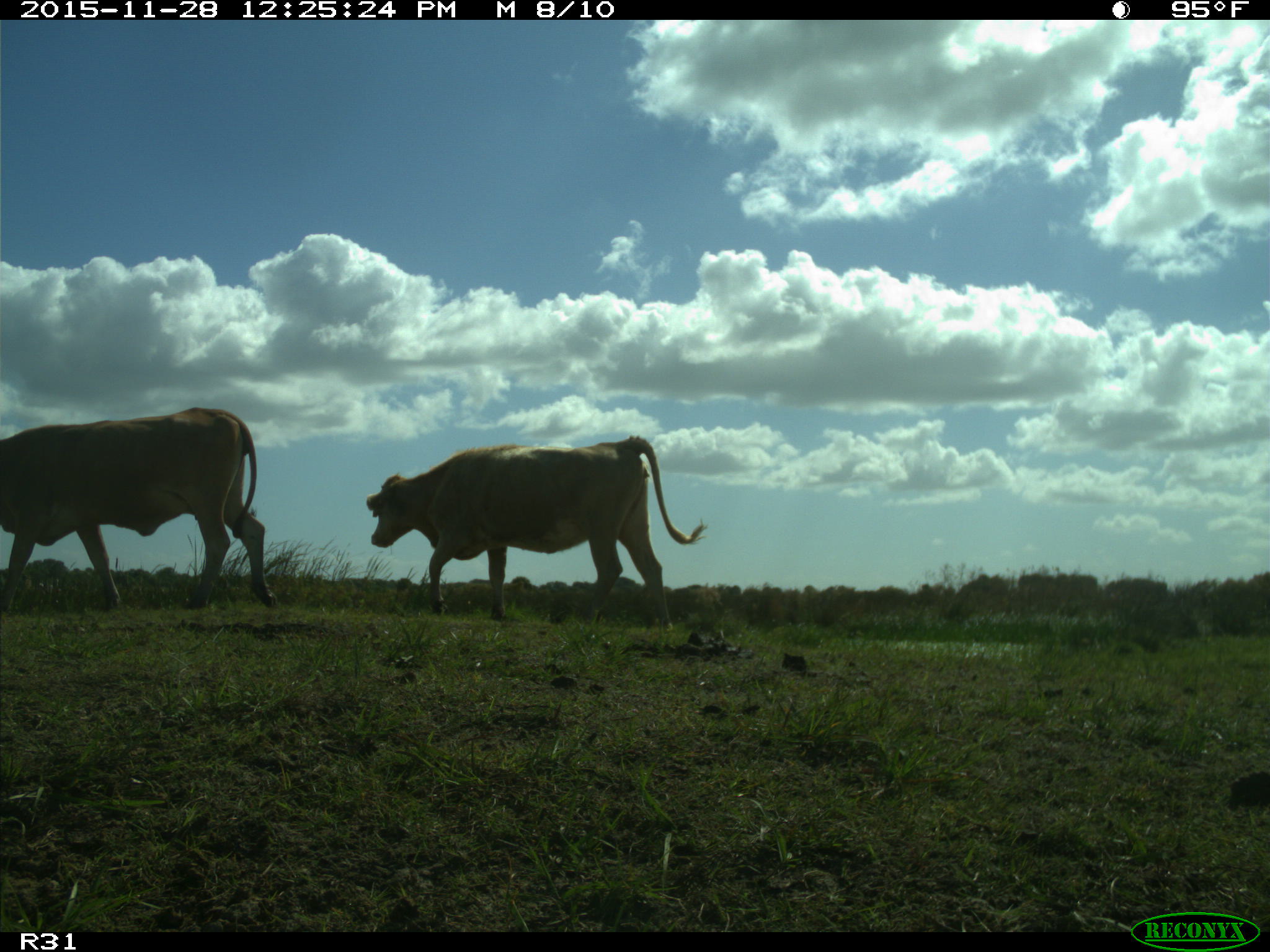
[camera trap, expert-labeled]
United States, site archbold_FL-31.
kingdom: Animalia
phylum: Chordata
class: Mammalia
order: Artiodactyla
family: Bovidae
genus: Bos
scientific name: Bos taurus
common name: domestic cow